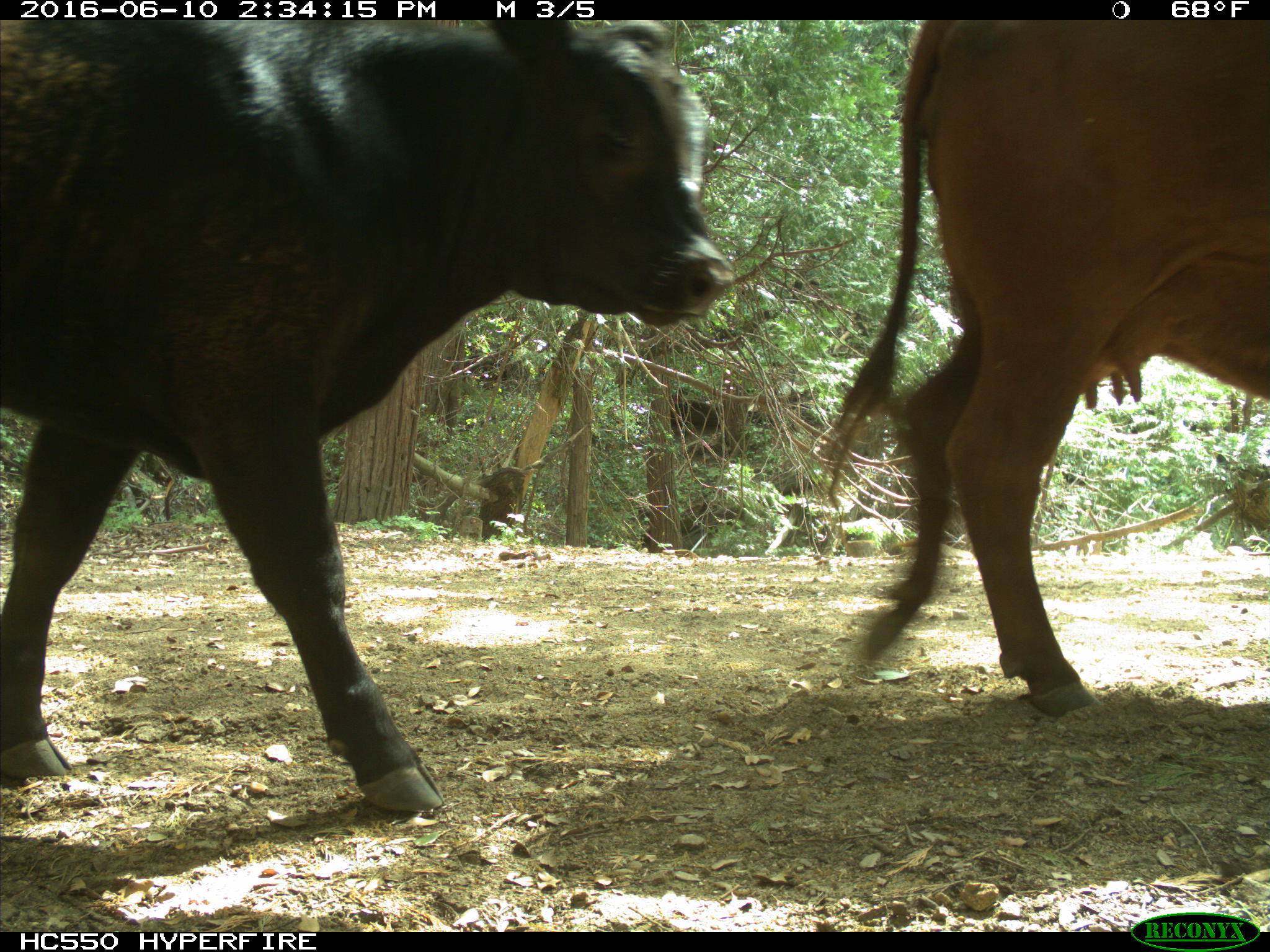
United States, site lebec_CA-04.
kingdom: Animalia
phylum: Chordata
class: Mammalia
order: Artiodactyla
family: Bovidae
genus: Bos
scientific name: Bos taurus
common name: domestic cow